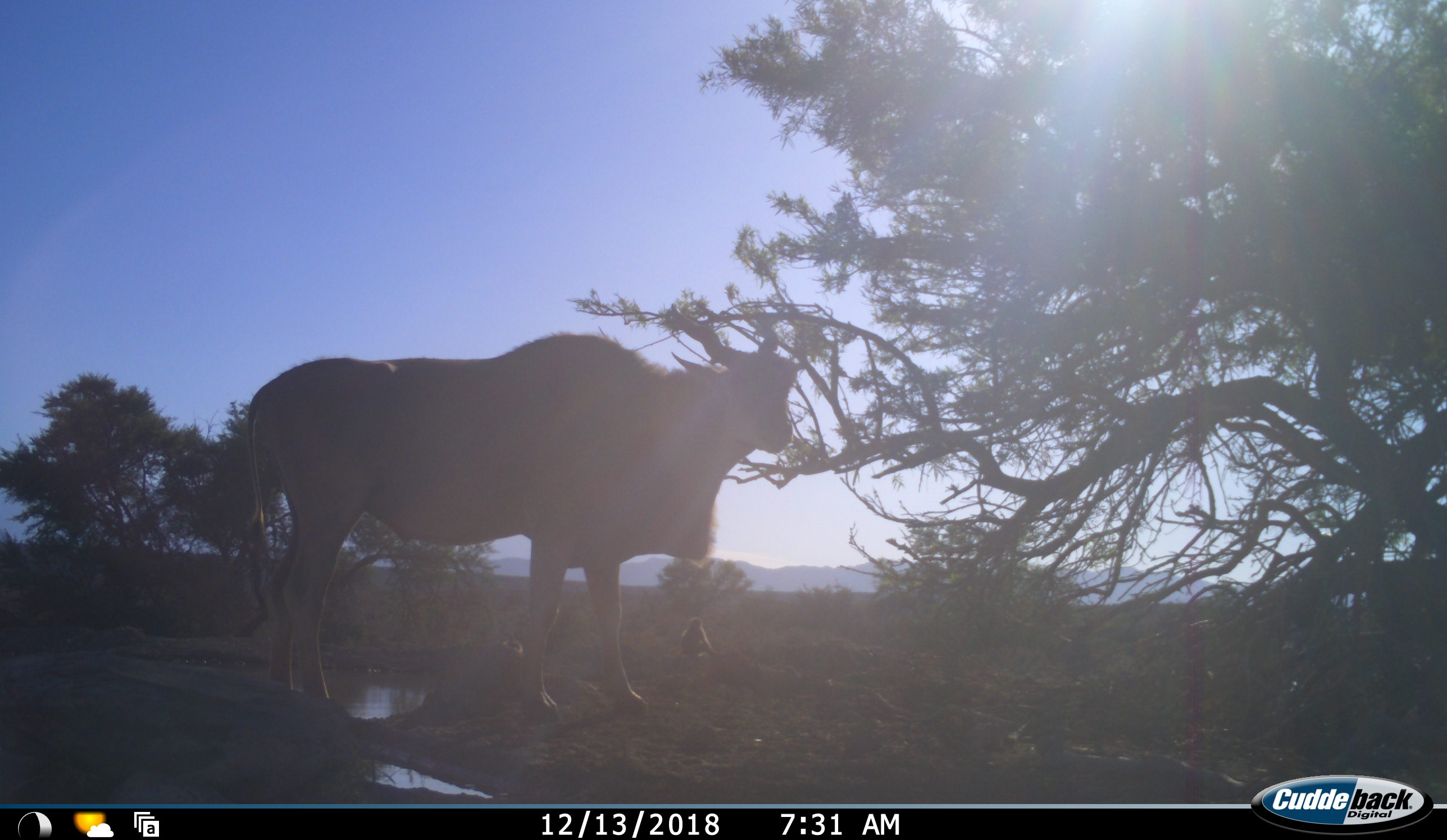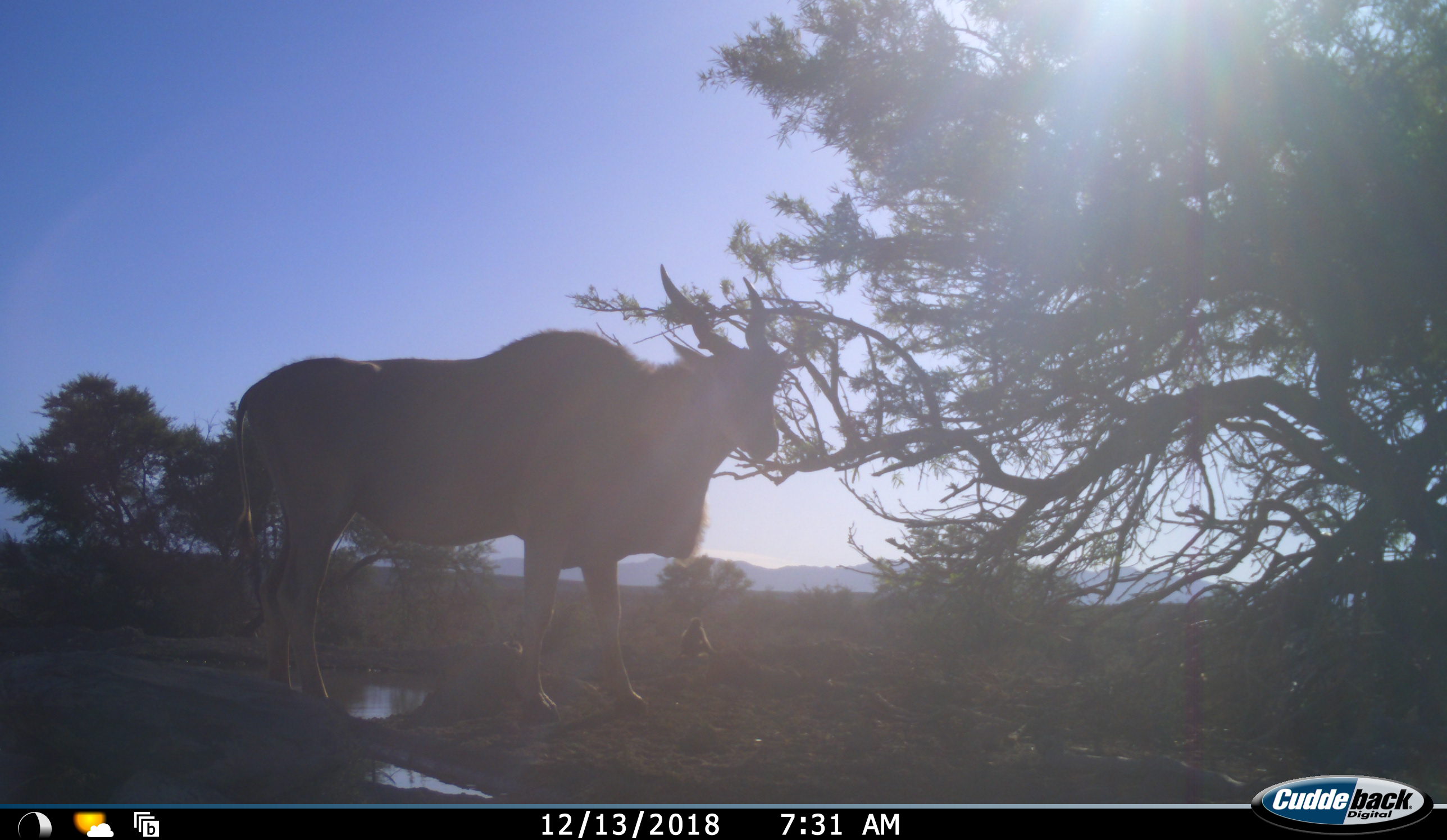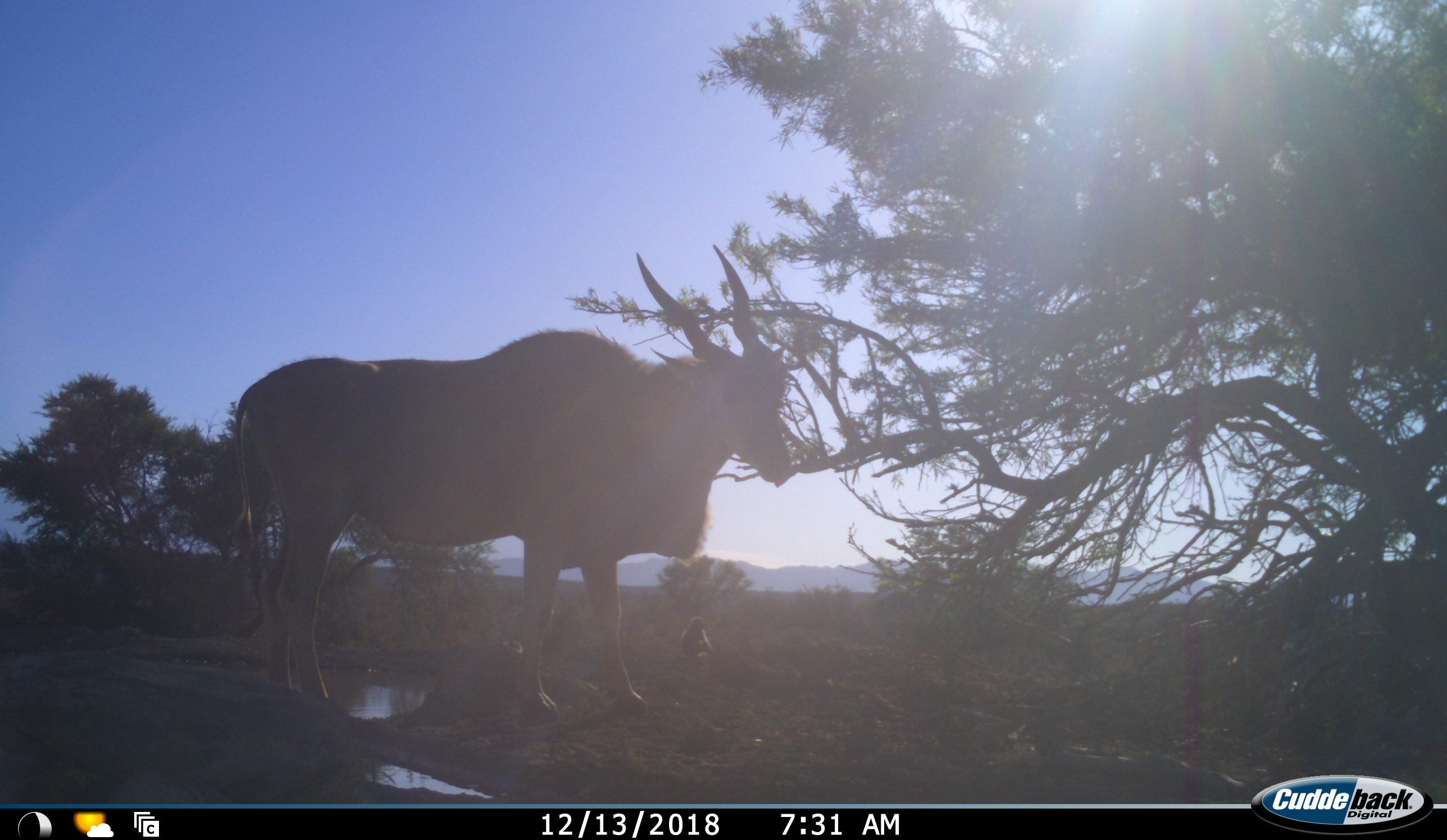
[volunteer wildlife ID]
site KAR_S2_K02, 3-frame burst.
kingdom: Animalia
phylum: Chordata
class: Mammalia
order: Artiodactyla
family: Bovidae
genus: Tragelaphus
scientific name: Tragelaphus oryx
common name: eland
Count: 1.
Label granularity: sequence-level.